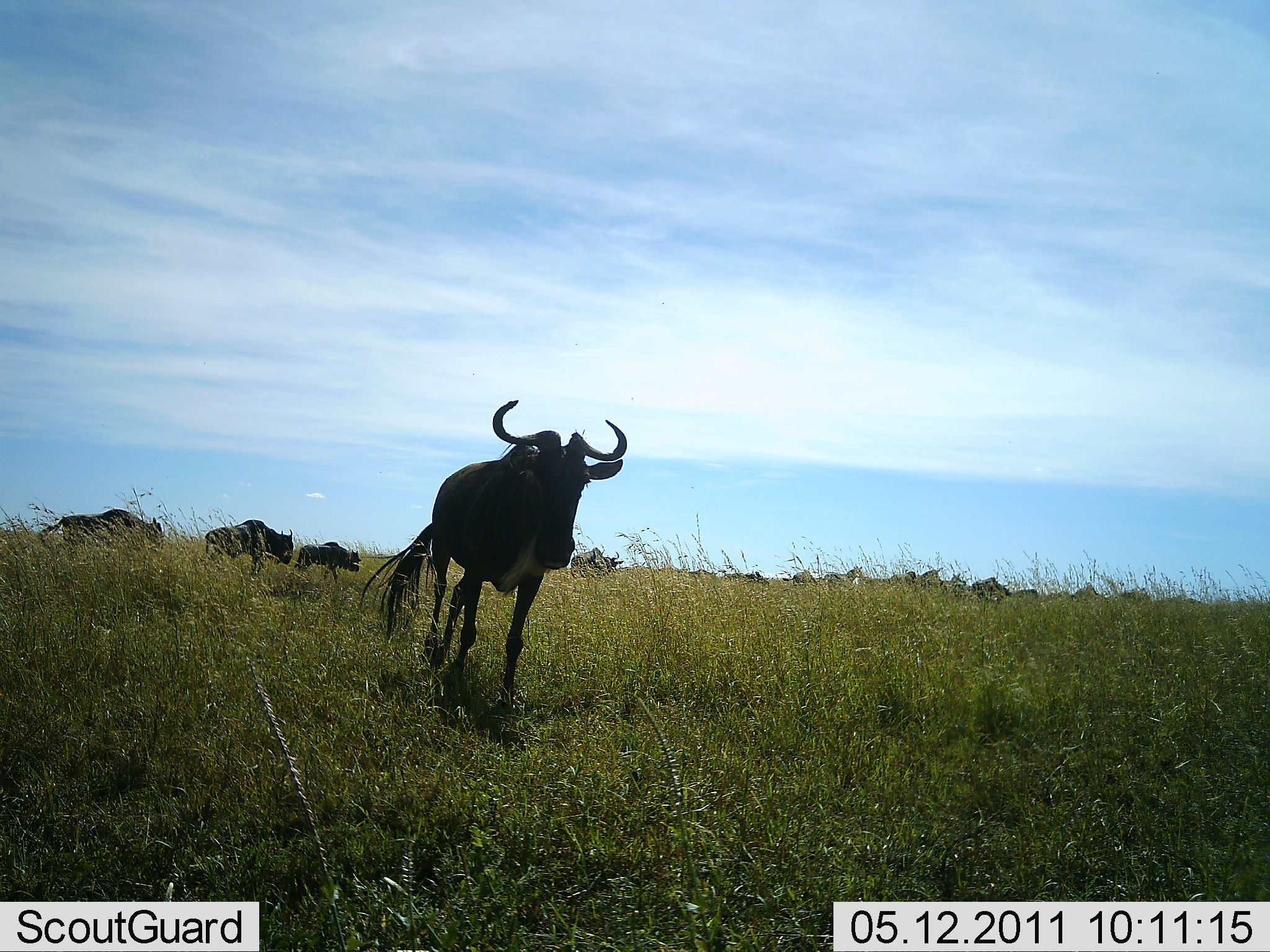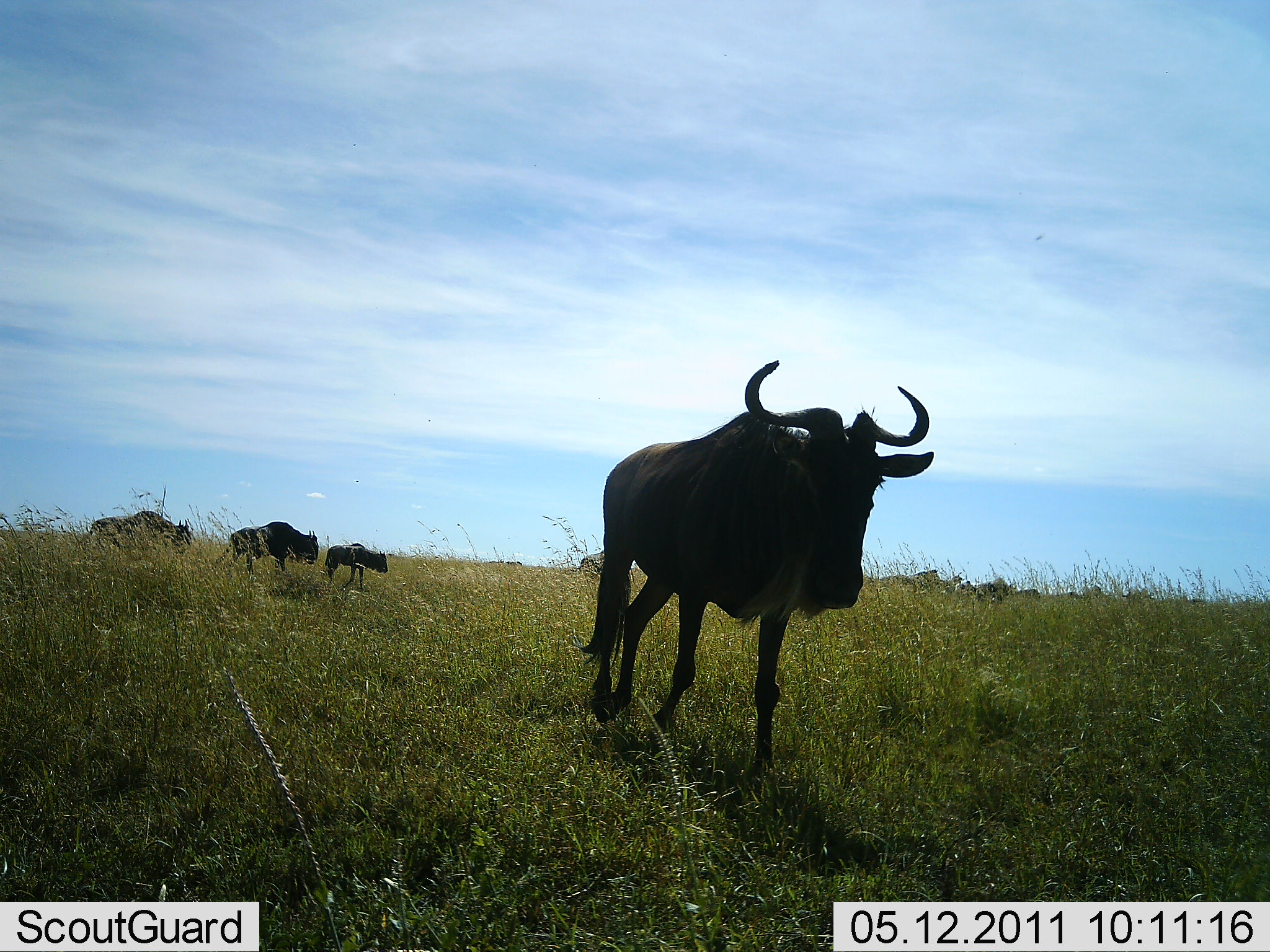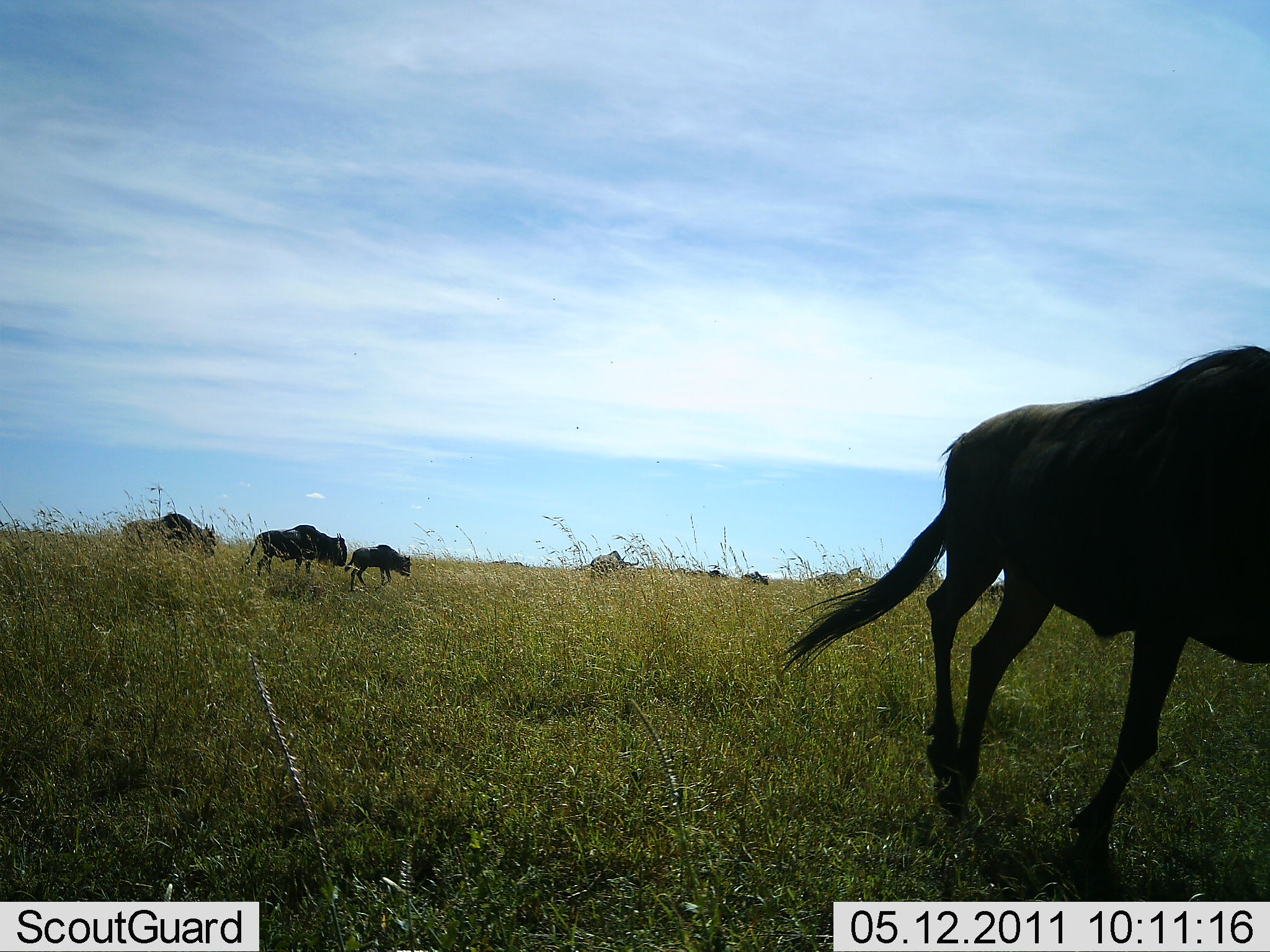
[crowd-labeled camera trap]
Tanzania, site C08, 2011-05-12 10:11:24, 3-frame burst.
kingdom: Animalia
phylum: Chordata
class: Mammalia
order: Artiodactyla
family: Bovidae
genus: Connochaetes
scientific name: Connochaetes taurinus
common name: blue wildebeest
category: wildebeest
Wildebeest (blue wildebeest) (Connochaetes taurinus), count 4. Behavior (volunteer vote fractions): standing 8%, resting 8%, moving 100%, interacting 0%. Young present (vote fraction): 33%. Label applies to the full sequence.